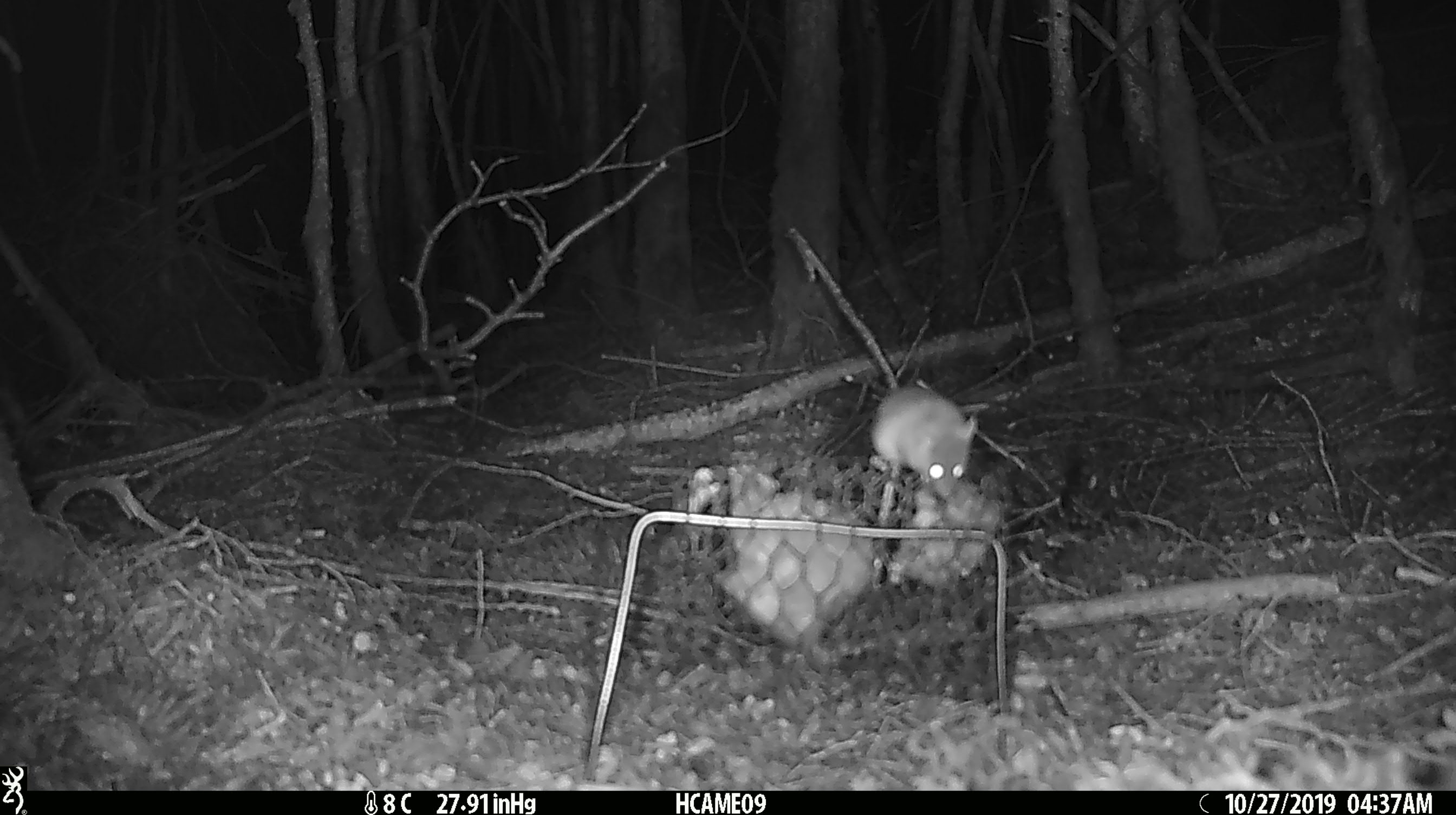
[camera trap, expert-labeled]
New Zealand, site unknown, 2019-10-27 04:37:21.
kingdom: Animalia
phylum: Chordata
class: Mammalia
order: Rodentia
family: Muridae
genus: Mus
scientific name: Mus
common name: mouse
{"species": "mouse (Mus)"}